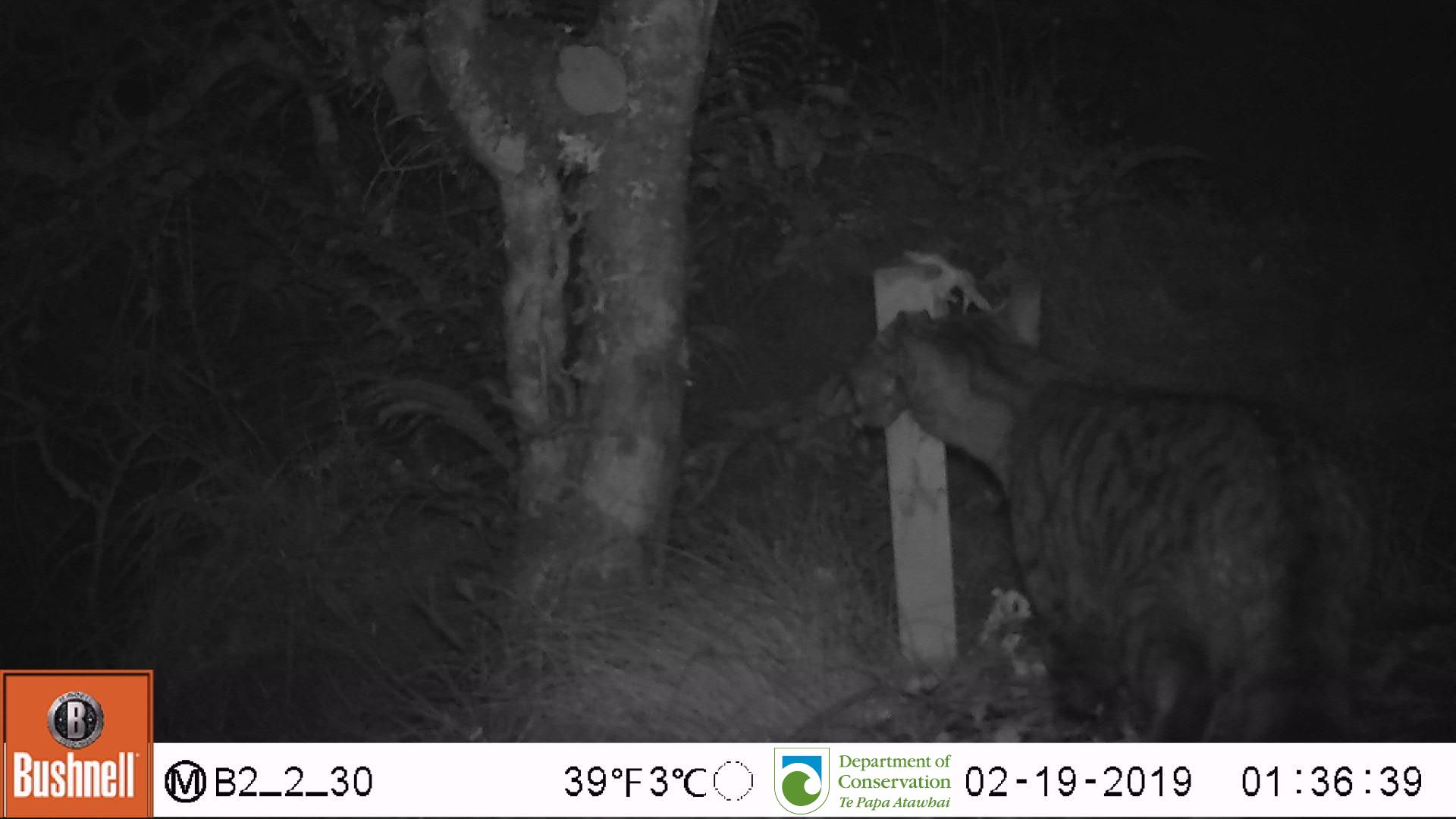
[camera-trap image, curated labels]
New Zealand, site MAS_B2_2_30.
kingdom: Animalia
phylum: Chordata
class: Mammalia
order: Carnivora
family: Felidae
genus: Felis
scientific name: Felis catus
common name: domestic cat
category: cat